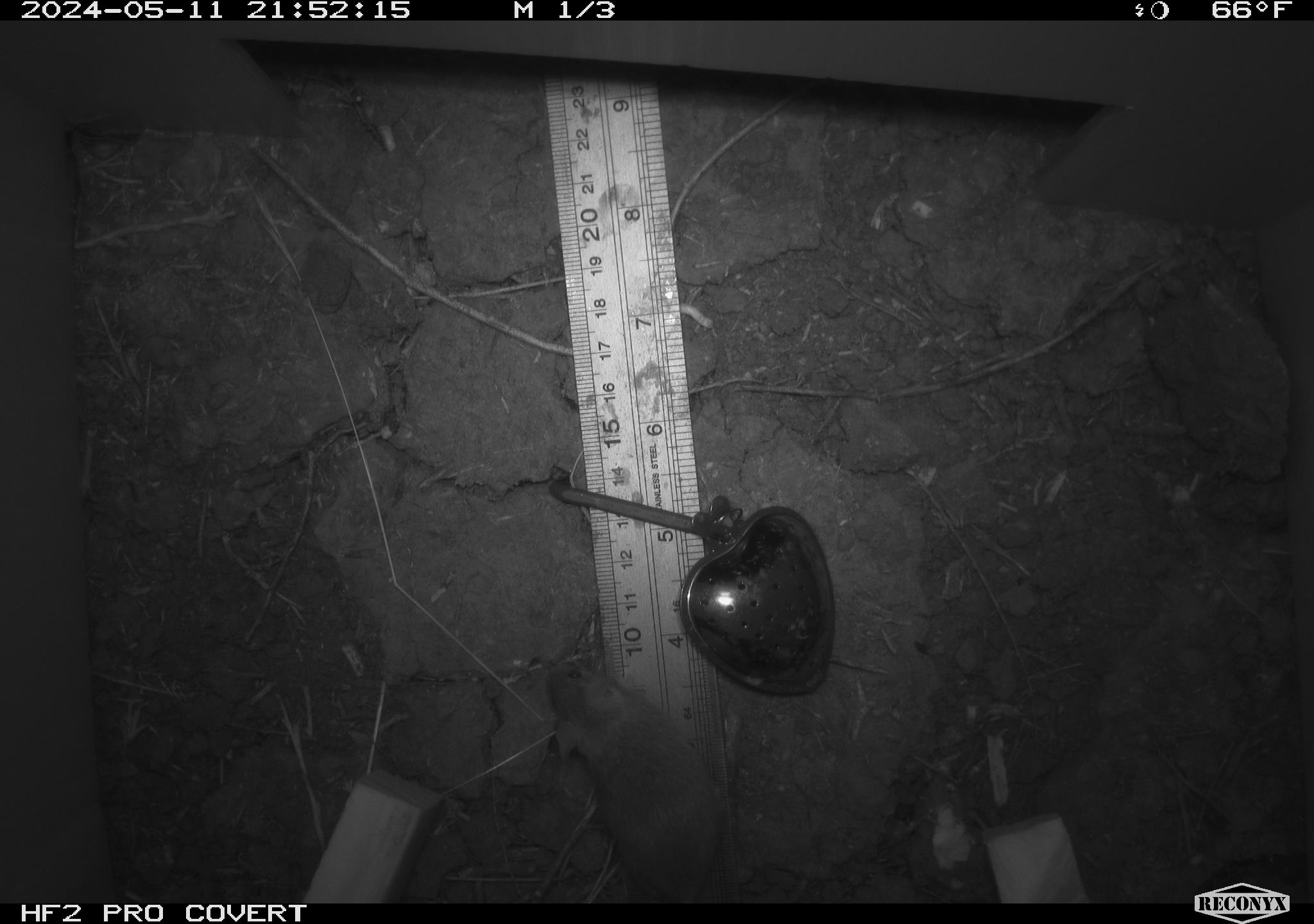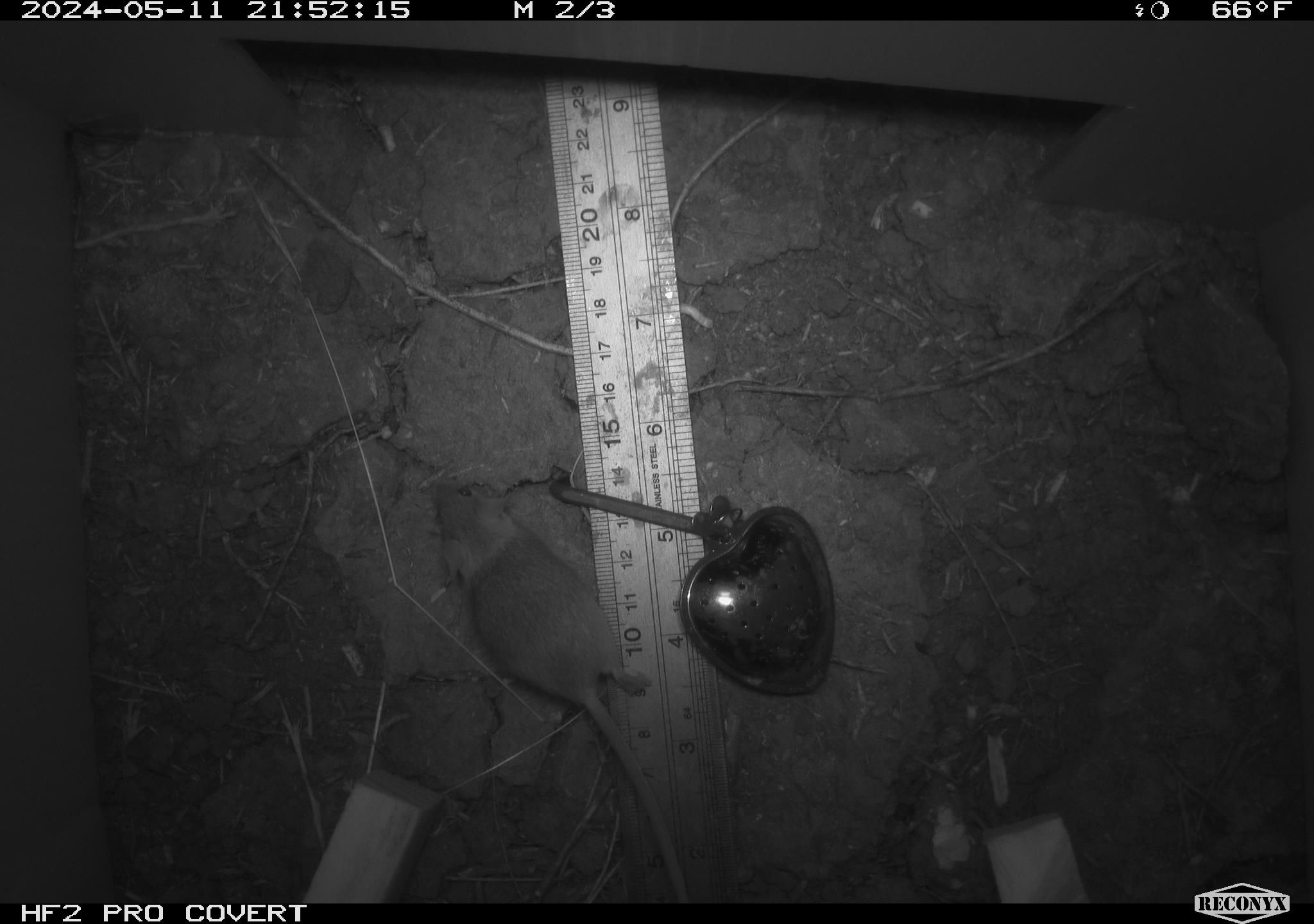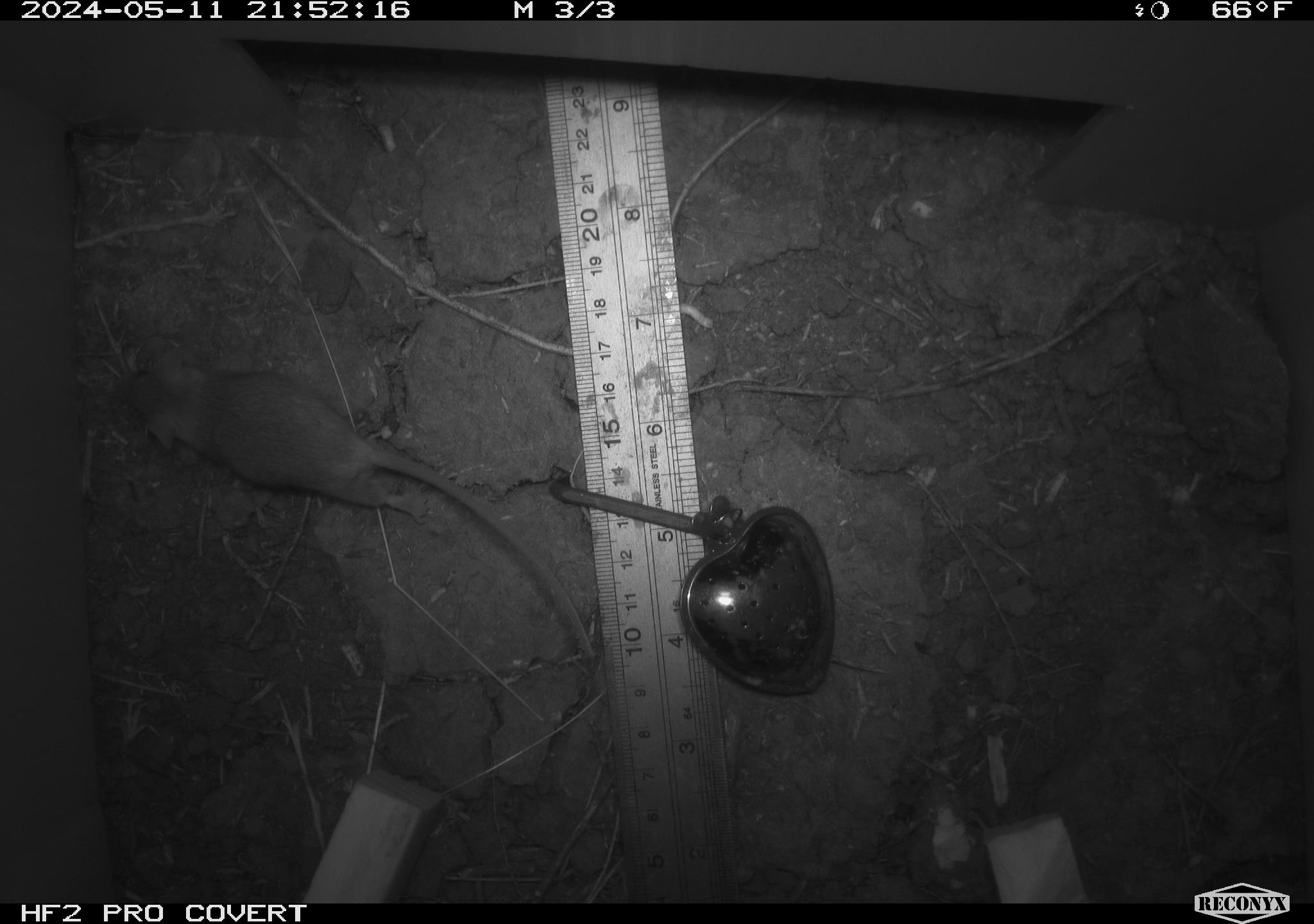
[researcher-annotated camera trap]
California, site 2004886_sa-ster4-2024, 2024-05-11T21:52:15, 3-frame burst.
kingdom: Animalia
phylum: Chordata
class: Mammalia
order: Rodentia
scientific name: Rodentia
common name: mouse species